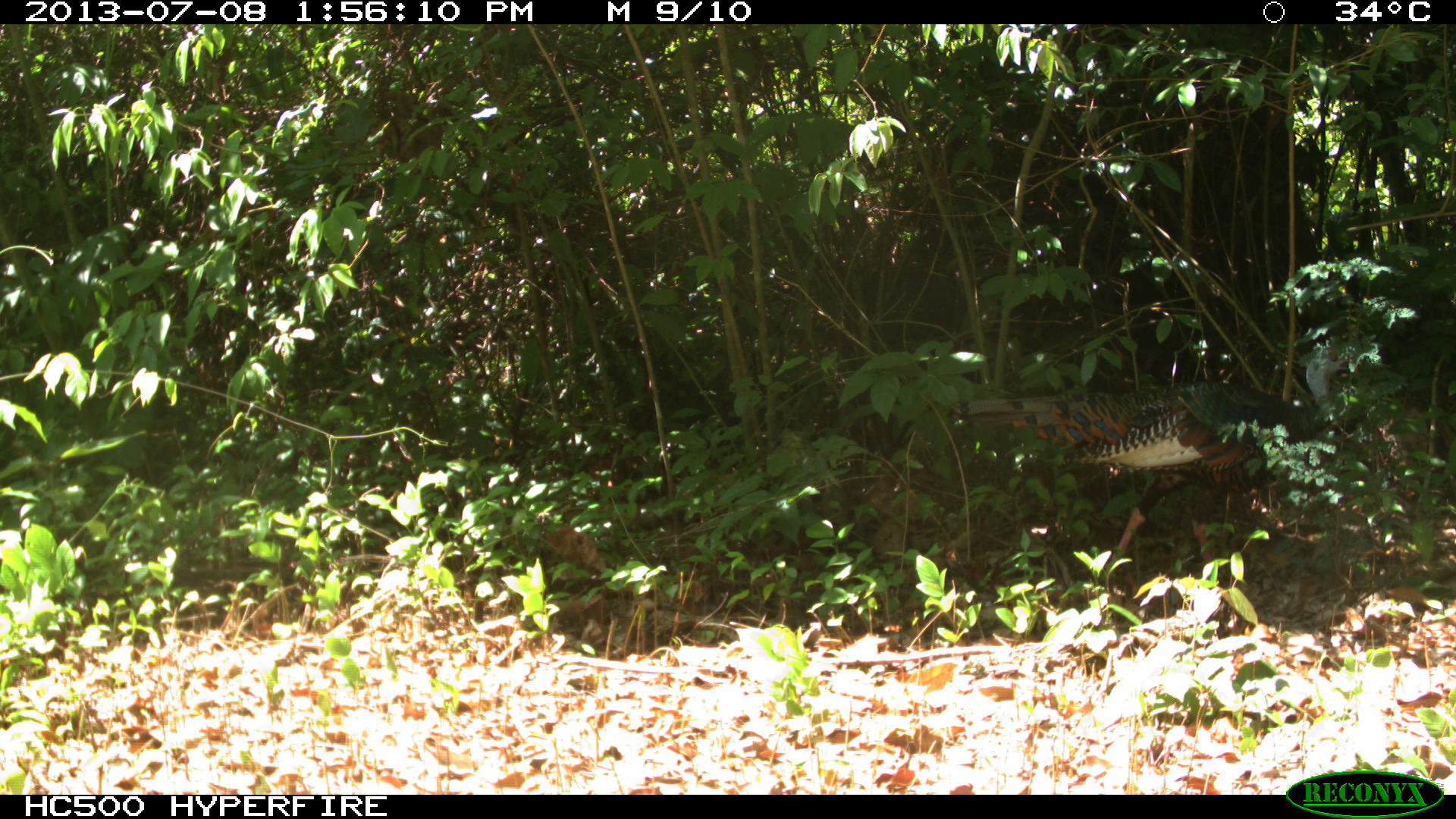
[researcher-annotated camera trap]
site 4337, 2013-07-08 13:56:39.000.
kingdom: Animalia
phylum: Chordata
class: Aves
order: Galliformes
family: Phasianidae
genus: Meleagris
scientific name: Meleagris ocellata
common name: ocellated turkey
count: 1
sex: male